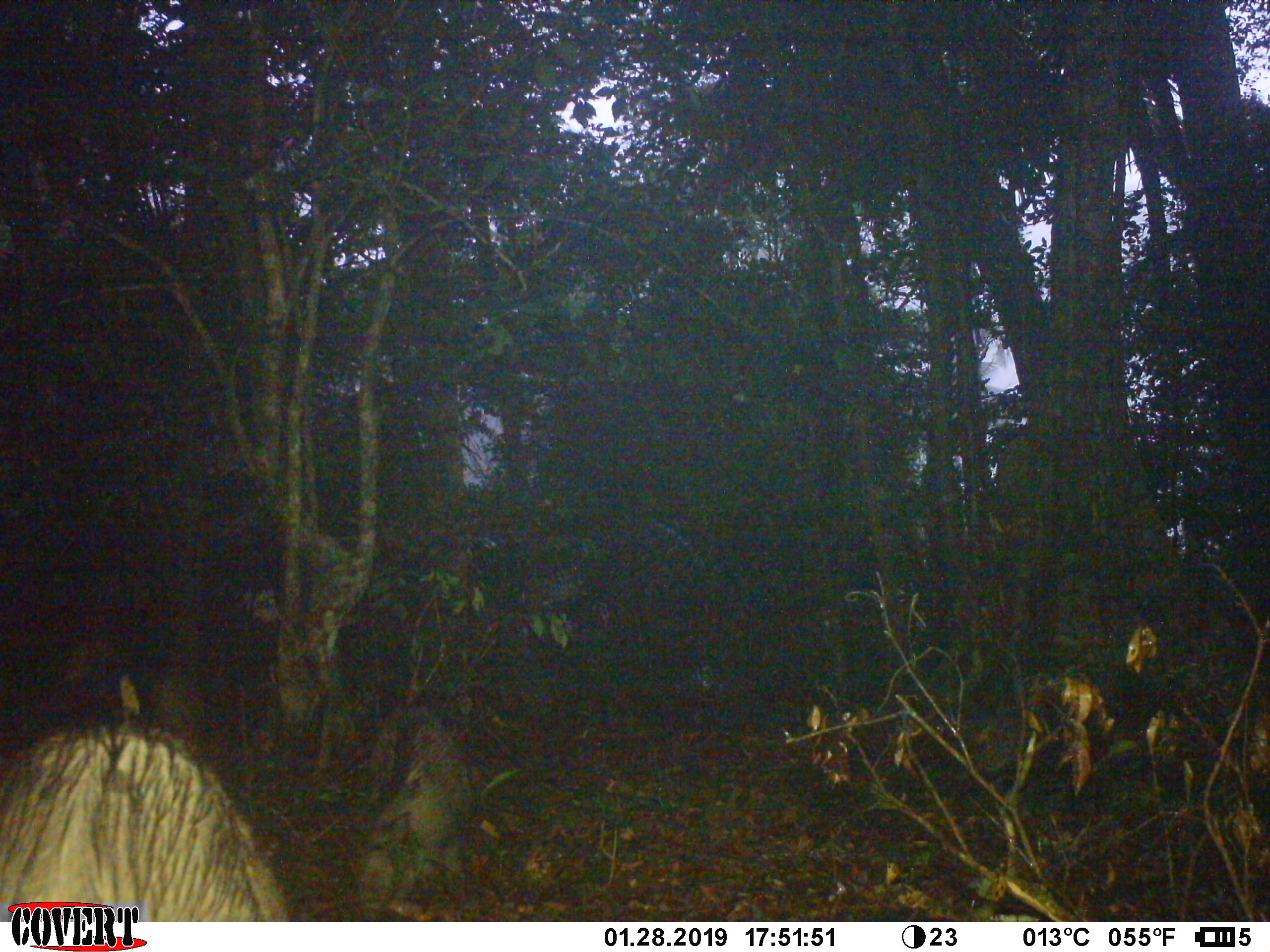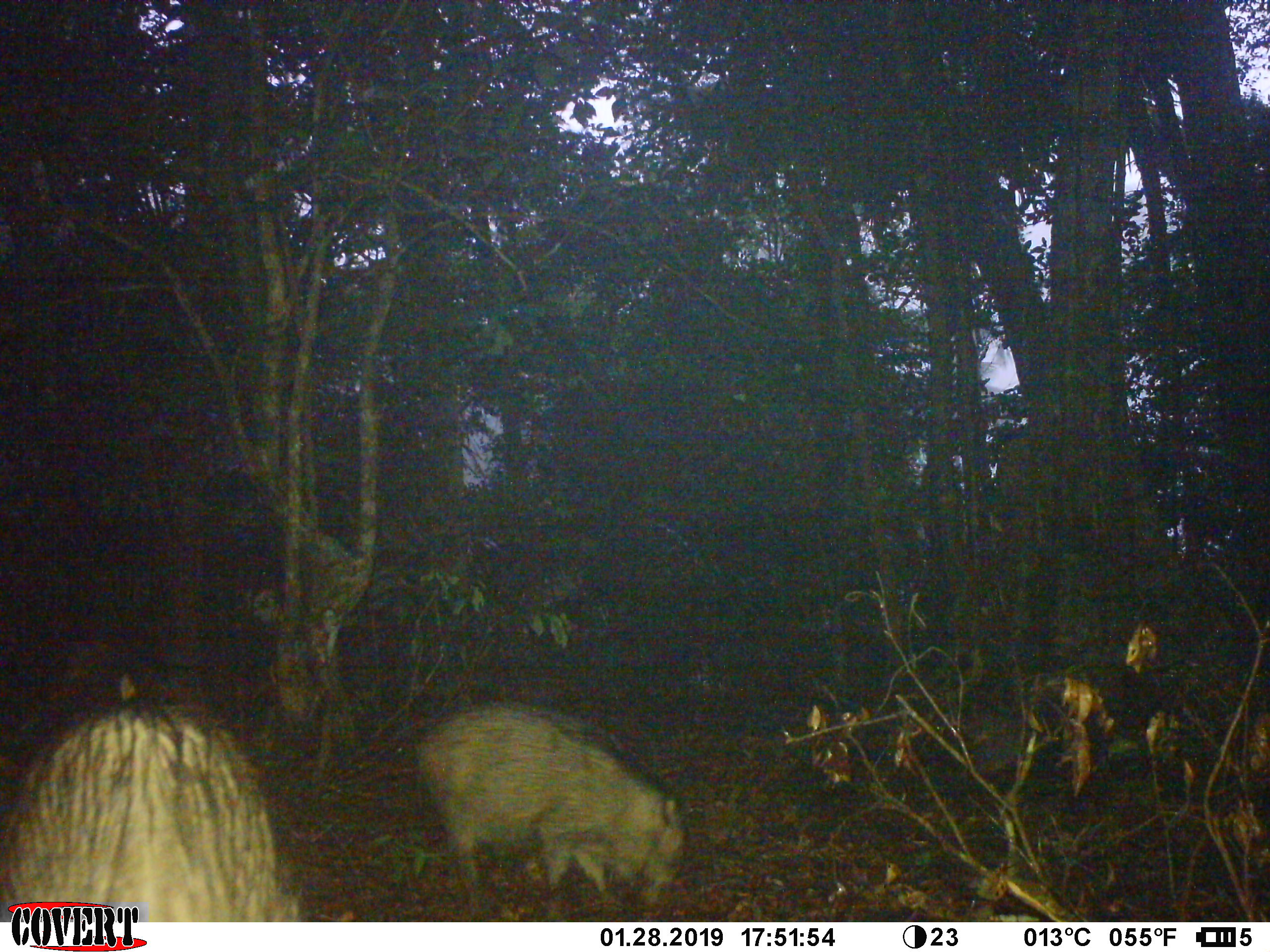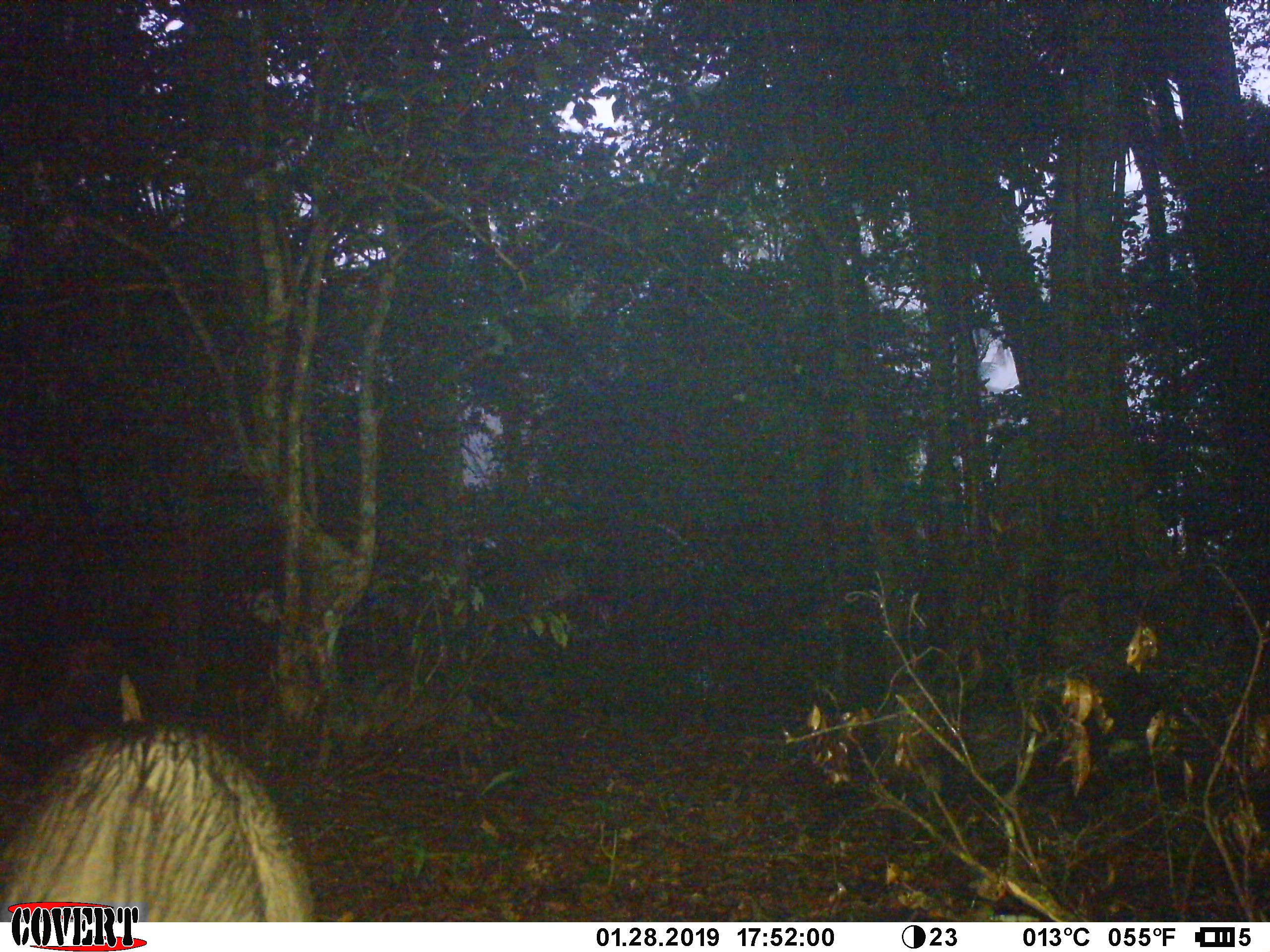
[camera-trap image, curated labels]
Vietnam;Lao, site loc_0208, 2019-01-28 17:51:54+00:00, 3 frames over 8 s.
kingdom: Animalia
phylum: Chordata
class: Mammalia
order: Artiodactyla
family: Suidae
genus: Sus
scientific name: Sus scrofa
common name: eurasian wild pig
Eurasian wild pig (Sus scrofa). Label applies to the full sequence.